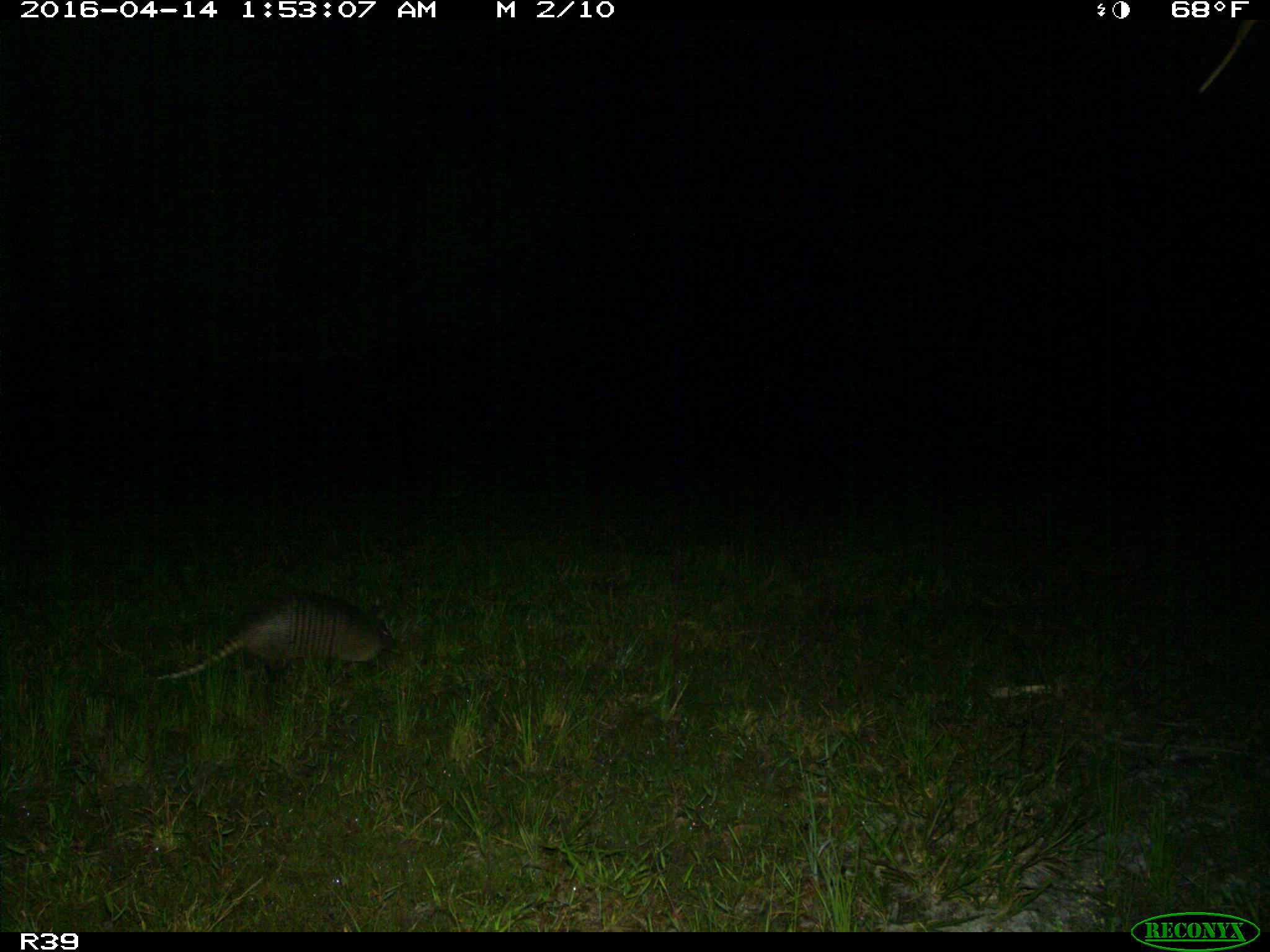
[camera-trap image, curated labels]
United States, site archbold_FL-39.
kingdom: Animalia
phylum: Chordata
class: Mammalia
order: Cingulata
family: Dasypodidae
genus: Dasypus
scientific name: Dasypus novemcinctus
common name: nine-banded armadillo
Dasypus novemcinctus (nine-banded armadillo).